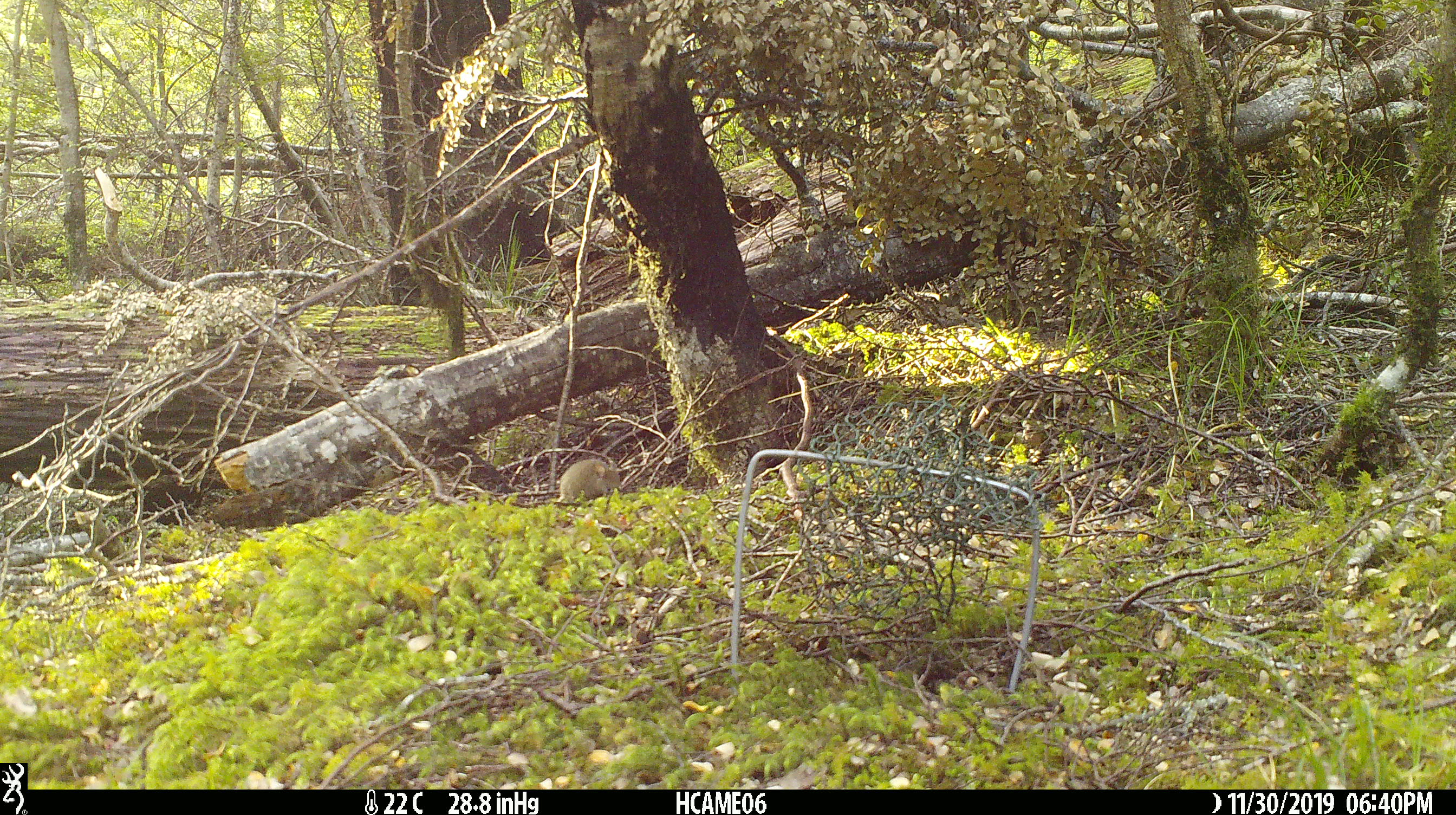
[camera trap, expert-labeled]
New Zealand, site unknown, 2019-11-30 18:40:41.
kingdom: Animalia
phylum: Chordata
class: Mammalia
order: Rodentia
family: Muridae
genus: Mus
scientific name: Mus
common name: mouse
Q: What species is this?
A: Mouse (Mus).